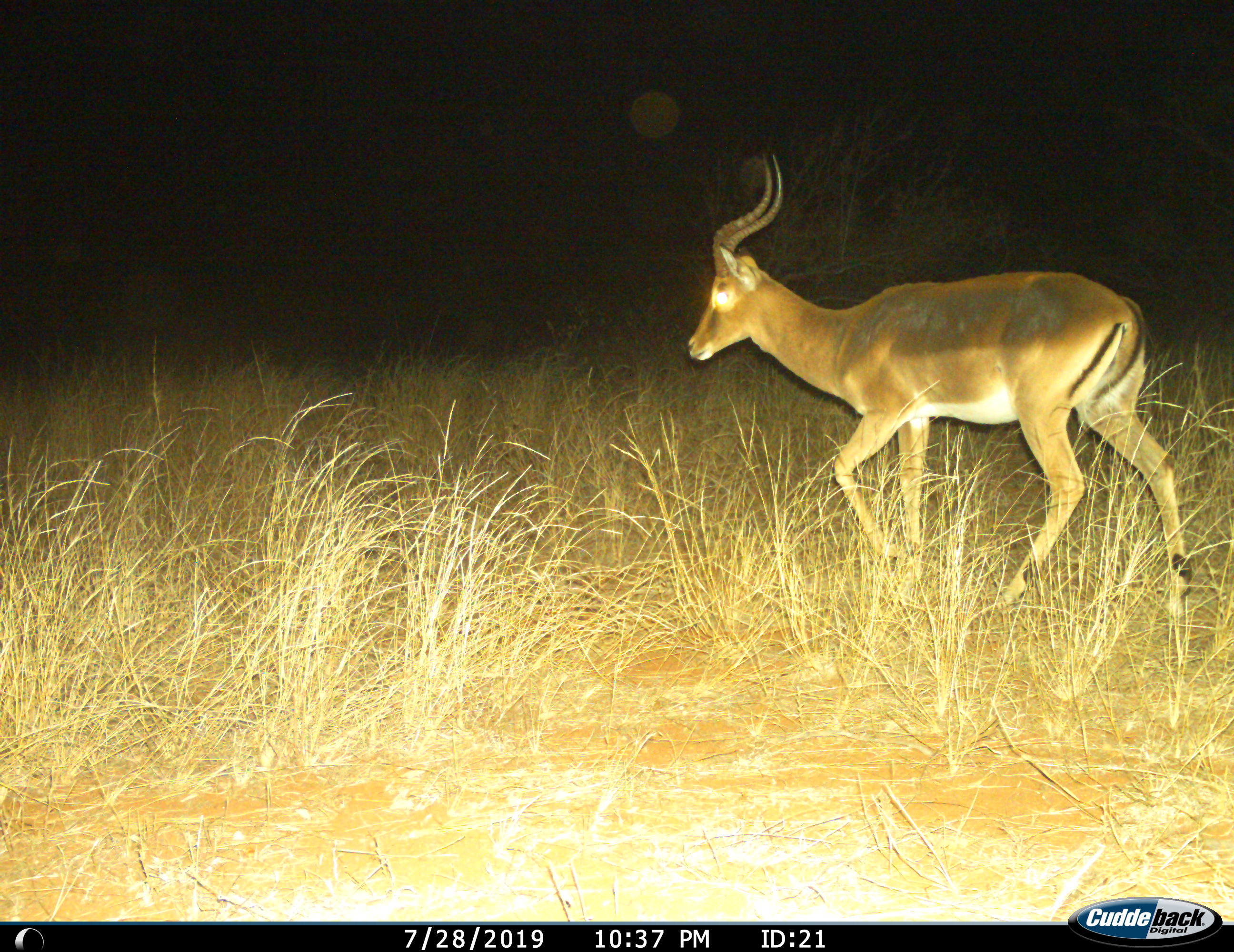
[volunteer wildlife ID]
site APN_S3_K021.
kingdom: Animalia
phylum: Chordata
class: Mammalia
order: Artiodactyla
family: Bovidae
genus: Aepyceros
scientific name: Aepyceros melampus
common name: impala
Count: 1.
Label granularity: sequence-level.